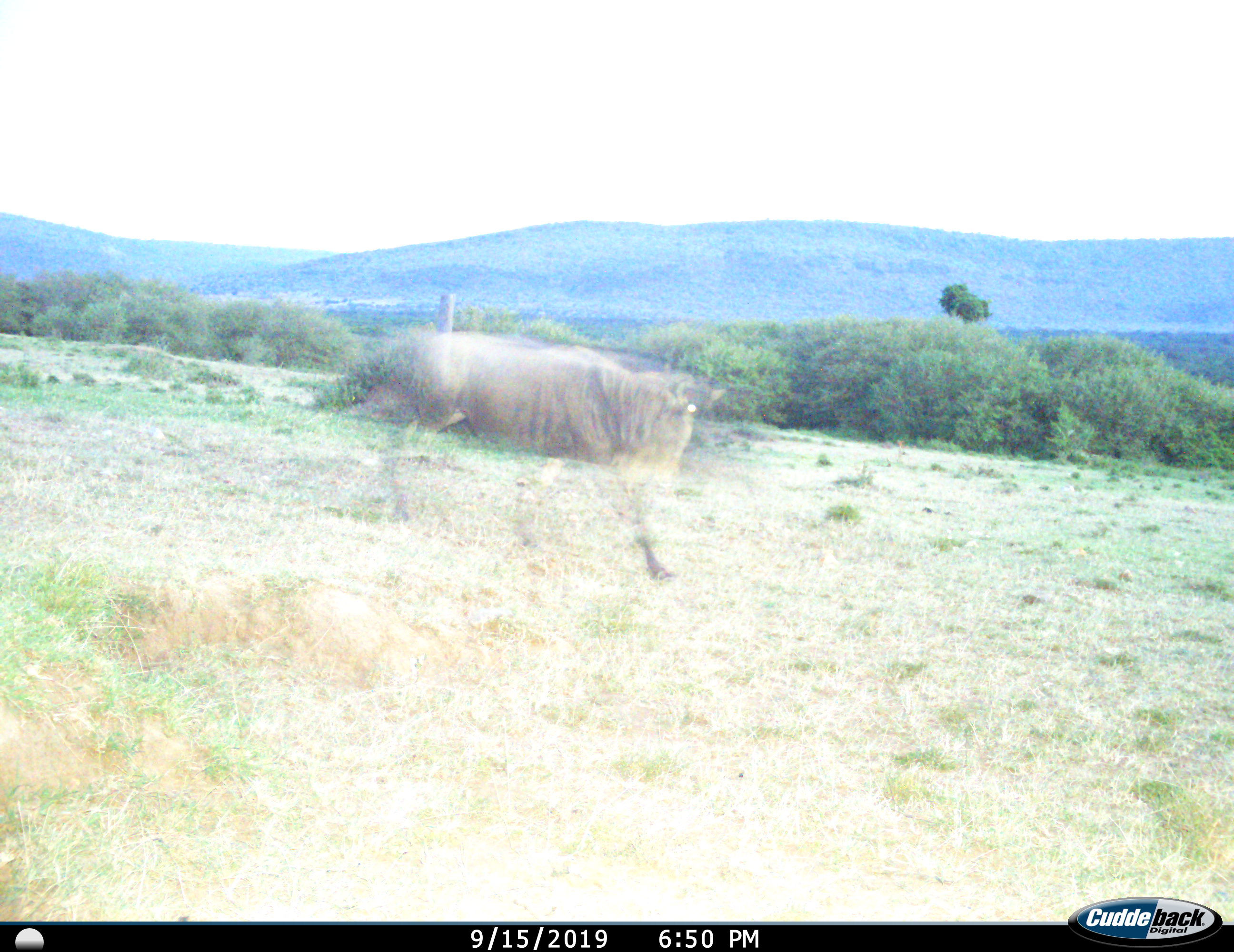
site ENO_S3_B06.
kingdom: Animalia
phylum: Chordata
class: Mammalia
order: Artiodactyla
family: Bovidae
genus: Connochaetes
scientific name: Connochaetes taurinus taurinus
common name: blue wildebeest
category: wildebeestblue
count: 1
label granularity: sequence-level